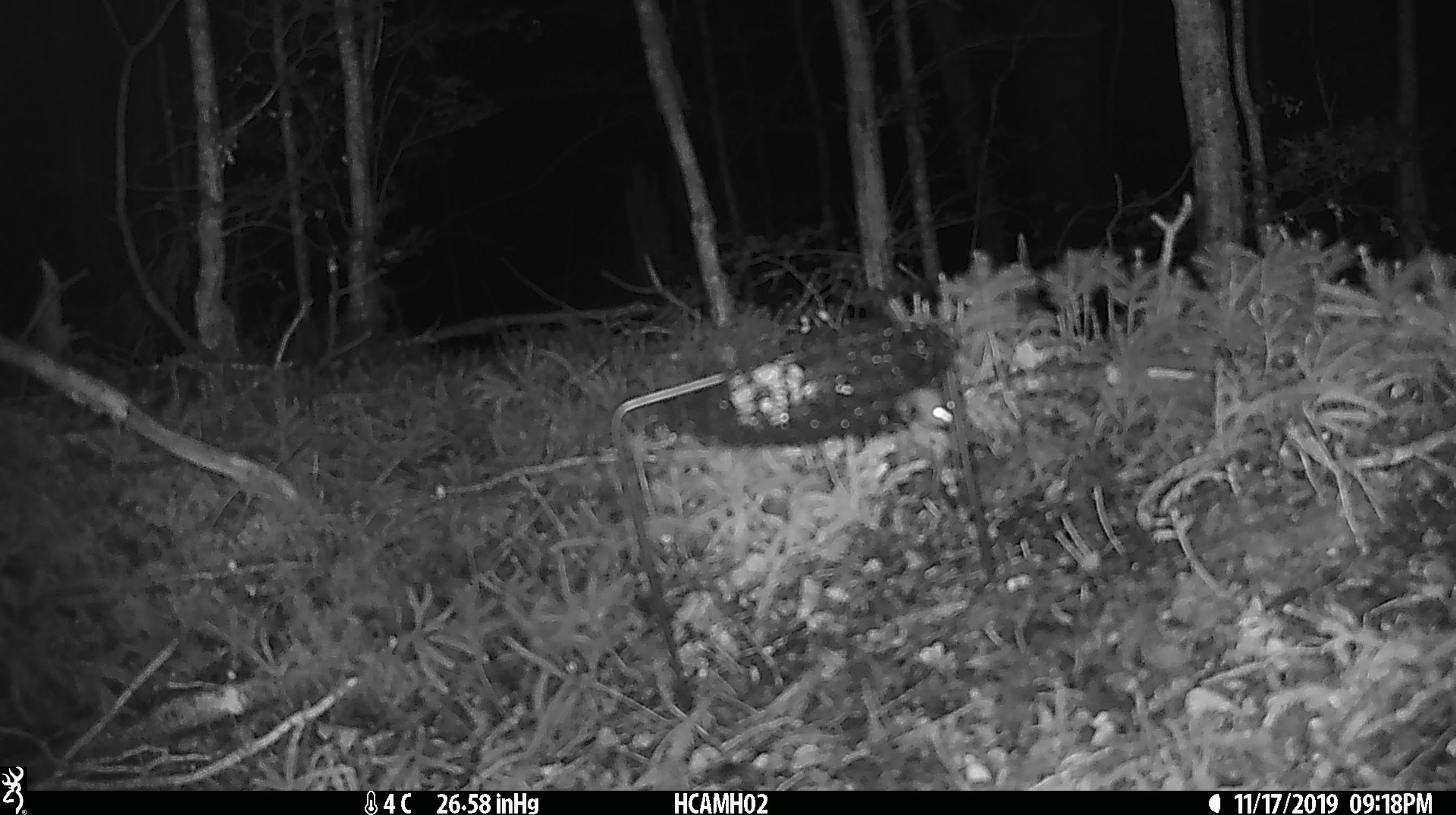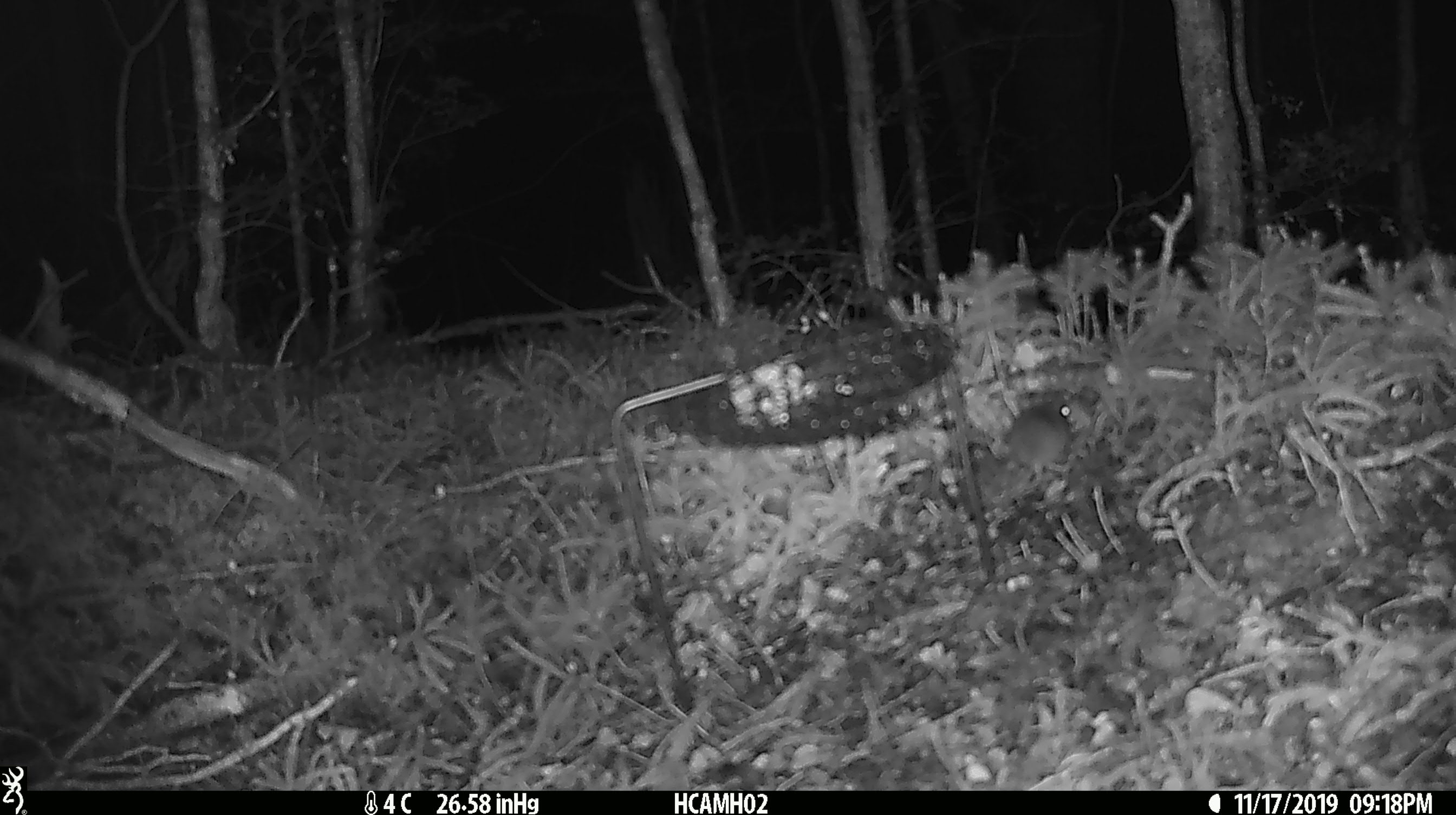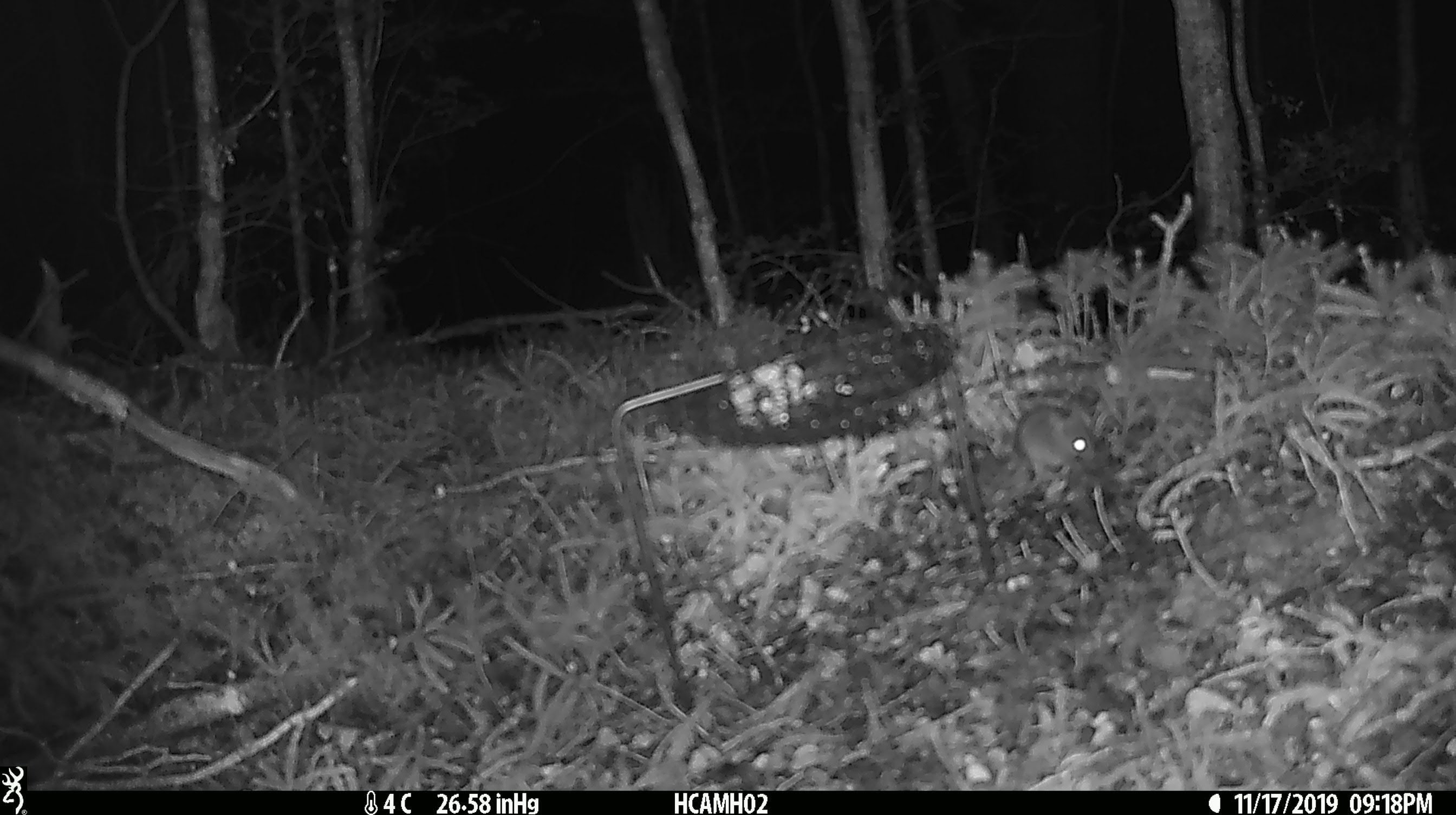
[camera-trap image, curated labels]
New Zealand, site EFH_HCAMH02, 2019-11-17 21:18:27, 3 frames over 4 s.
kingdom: Animalia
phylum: Chordata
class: Mammalia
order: Rodentia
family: Muridae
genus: Mus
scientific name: Mus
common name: mouse